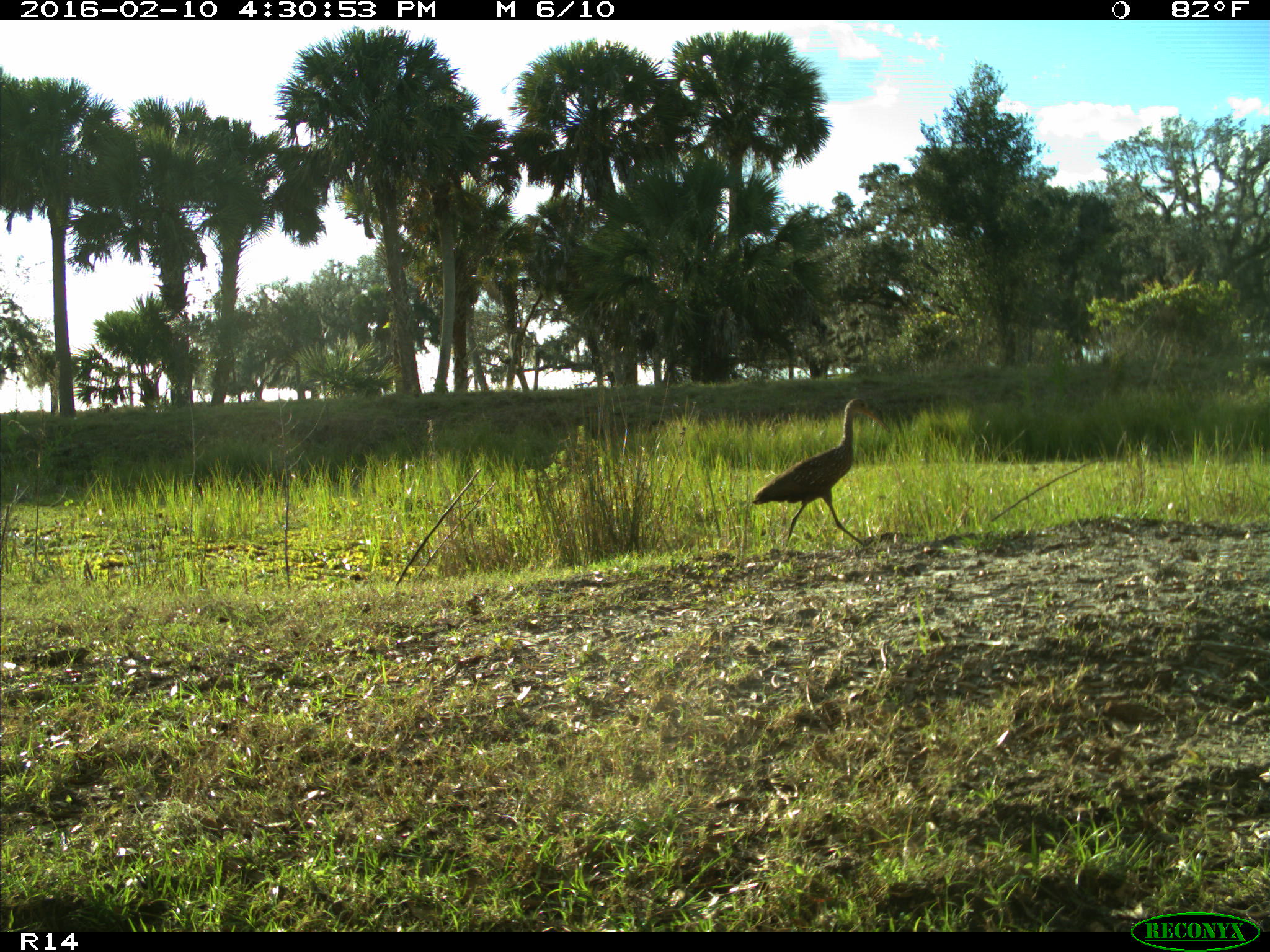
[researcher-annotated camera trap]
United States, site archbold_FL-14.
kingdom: Animalia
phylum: Chordata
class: Aves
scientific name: Aves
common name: birds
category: unidentified bird